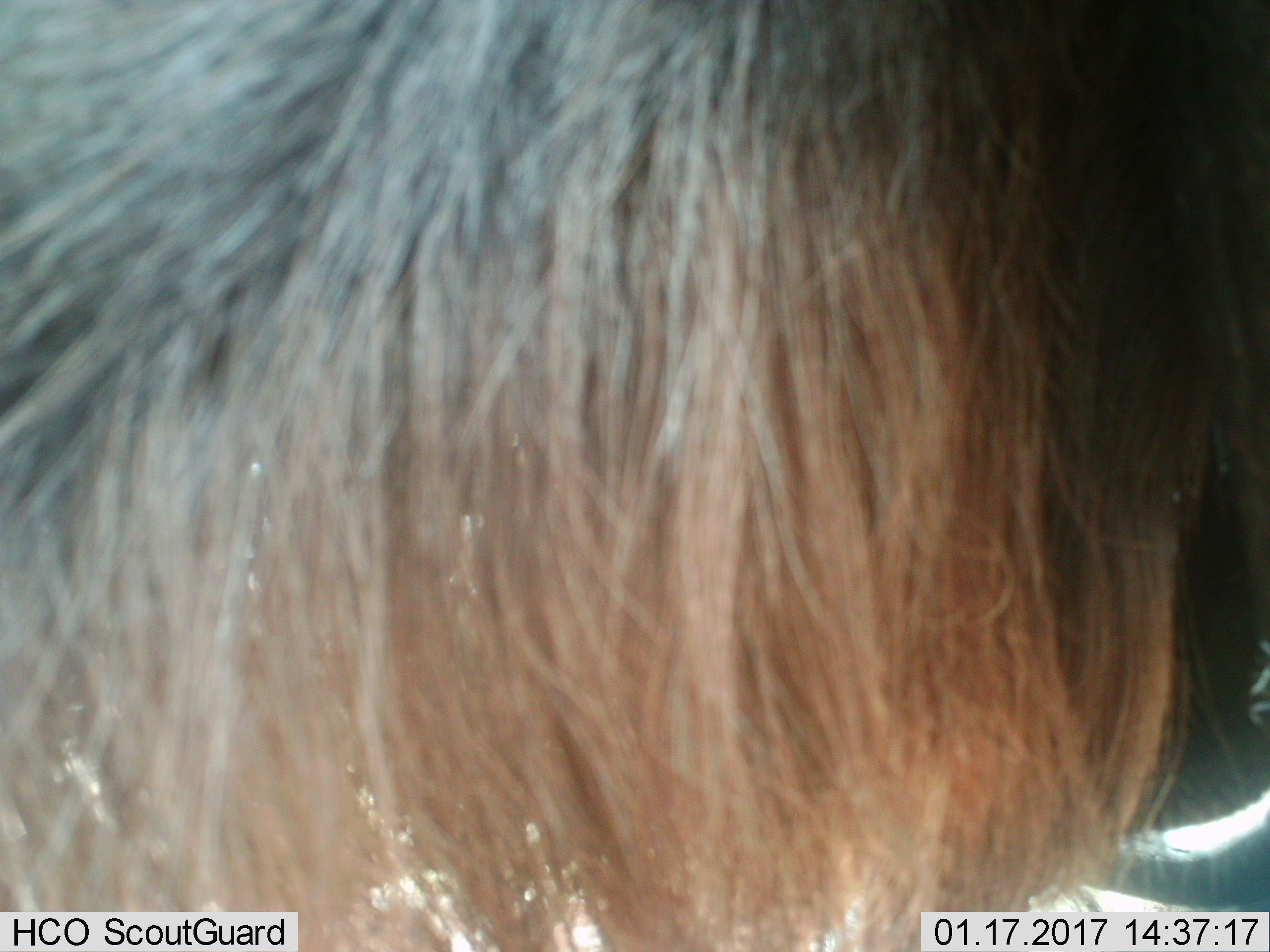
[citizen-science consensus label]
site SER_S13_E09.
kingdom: Animalia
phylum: Chordata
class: Mammalia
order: Artiodactyla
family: Bovidae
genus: Connochaetes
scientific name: Connochaetes taurinus taurinus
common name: blue wildebeest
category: wildebeestblue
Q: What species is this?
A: Wildebeestblue (blue wildebeest) (Connochaetes taurinus taurinus).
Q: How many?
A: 1.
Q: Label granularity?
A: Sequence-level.